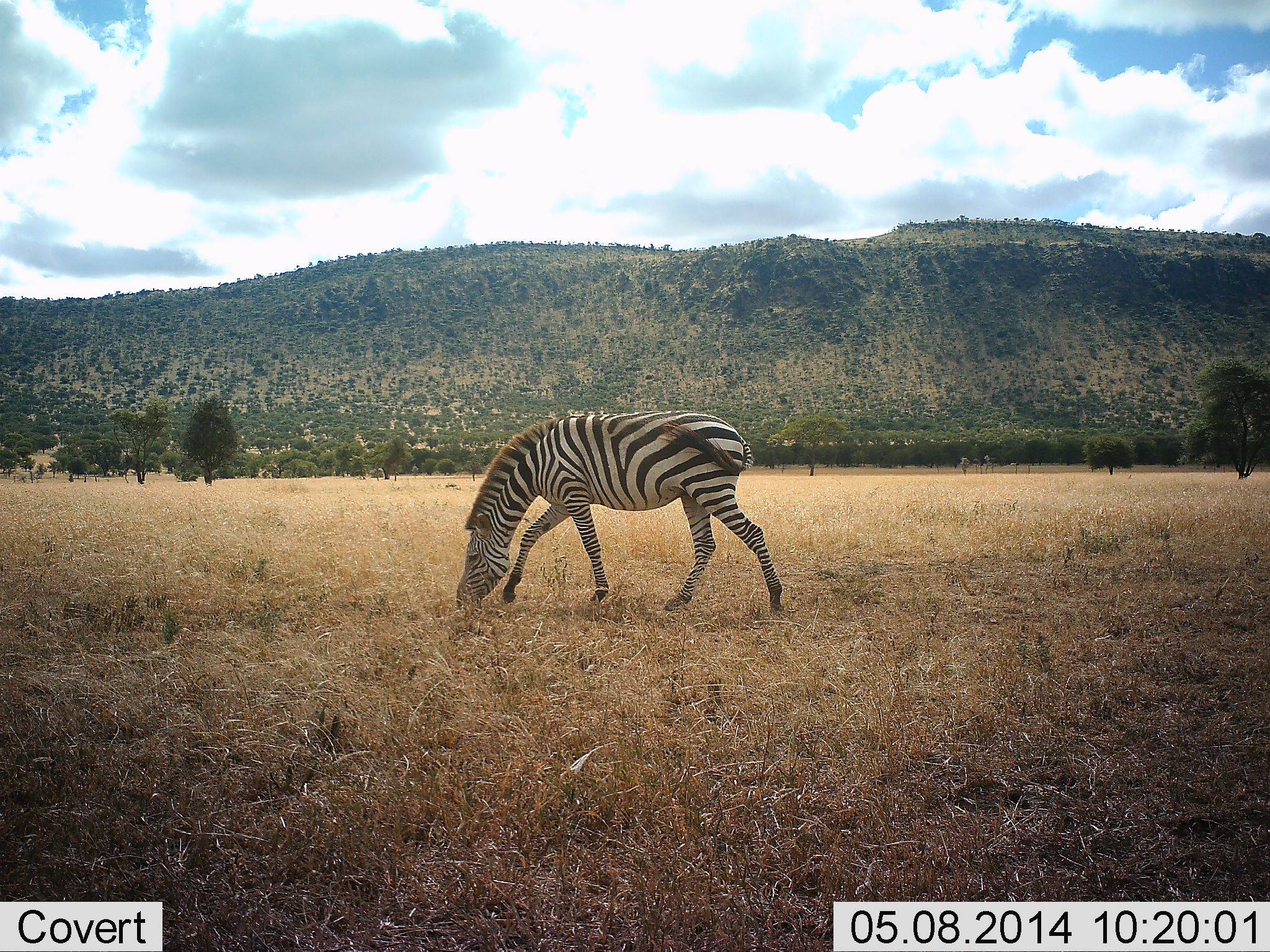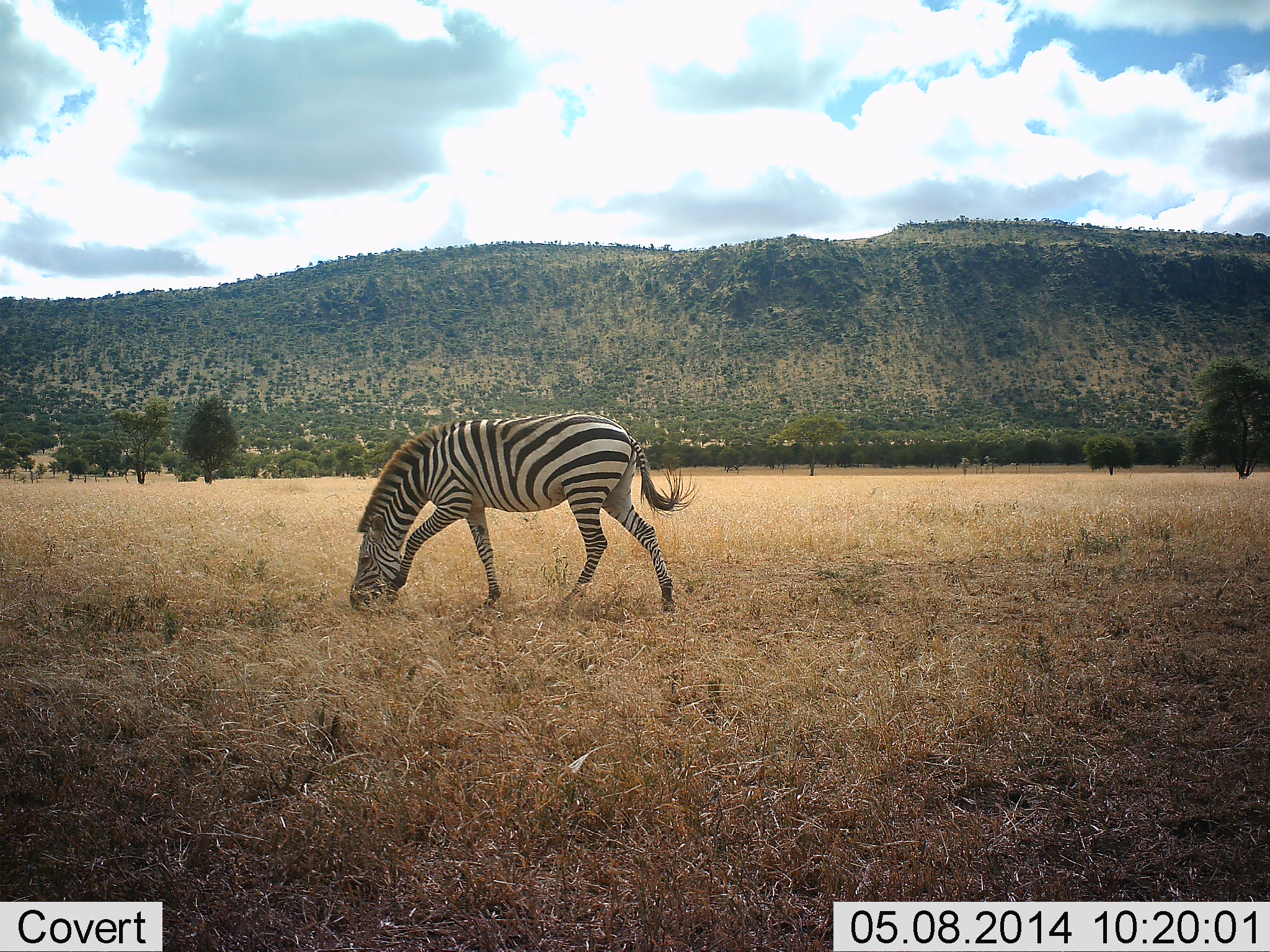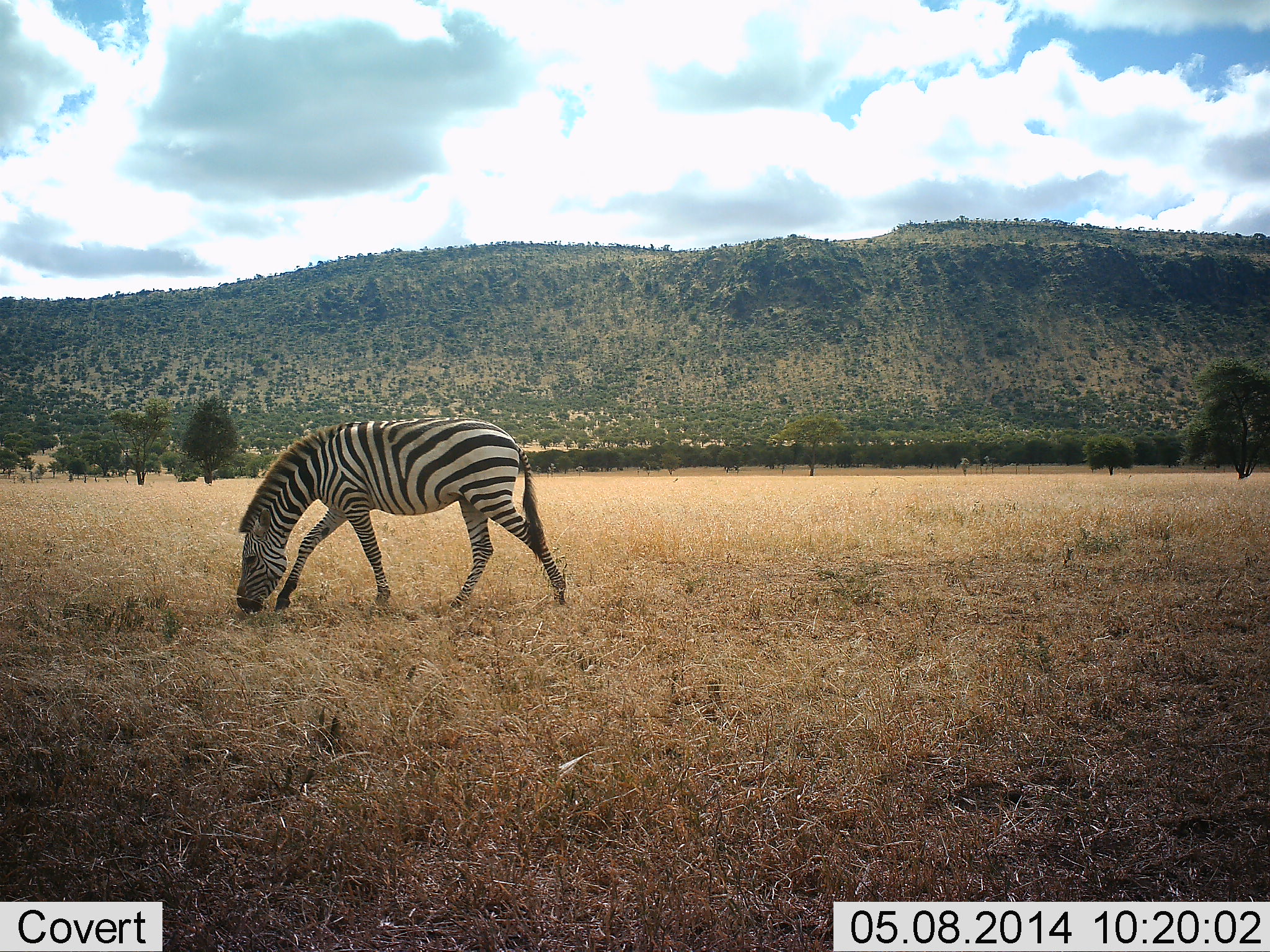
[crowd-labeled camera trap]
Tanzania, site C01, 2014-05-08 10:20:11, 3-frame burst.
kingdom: Animalia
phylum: Chordata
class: Mammalia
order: Perissodactyla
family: Equidae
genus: Equus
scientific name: Equus quagga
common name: plains zebra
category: zebra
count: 1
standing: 10%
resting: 0%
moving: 40%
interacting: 0%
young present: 0%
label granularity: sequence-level